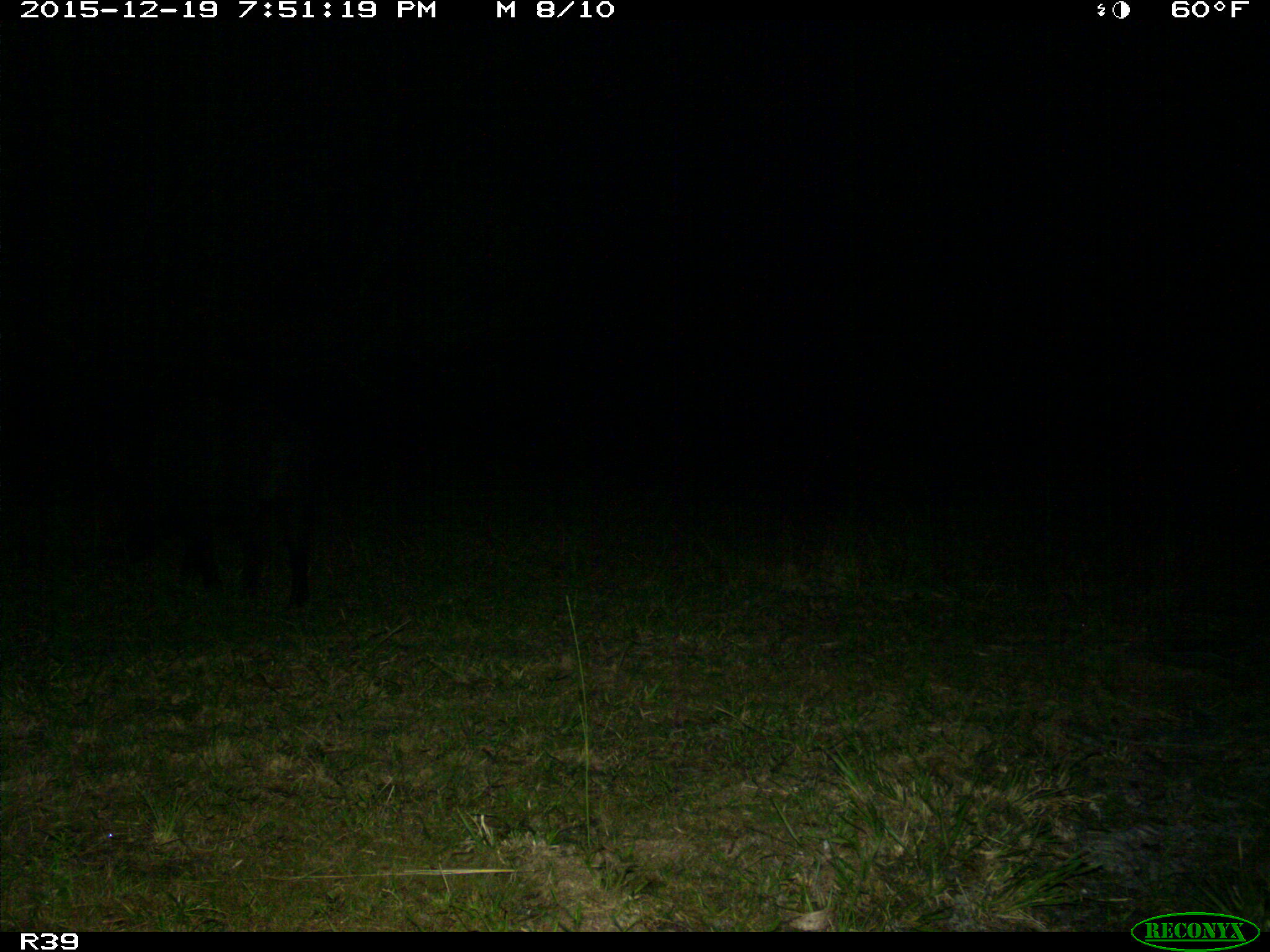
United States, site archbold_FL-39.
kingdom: Animalia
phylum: Chordata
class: Mammalia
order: Artiodactyla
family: Suidae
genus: Sus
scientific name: Sus scrofa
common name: wild boar